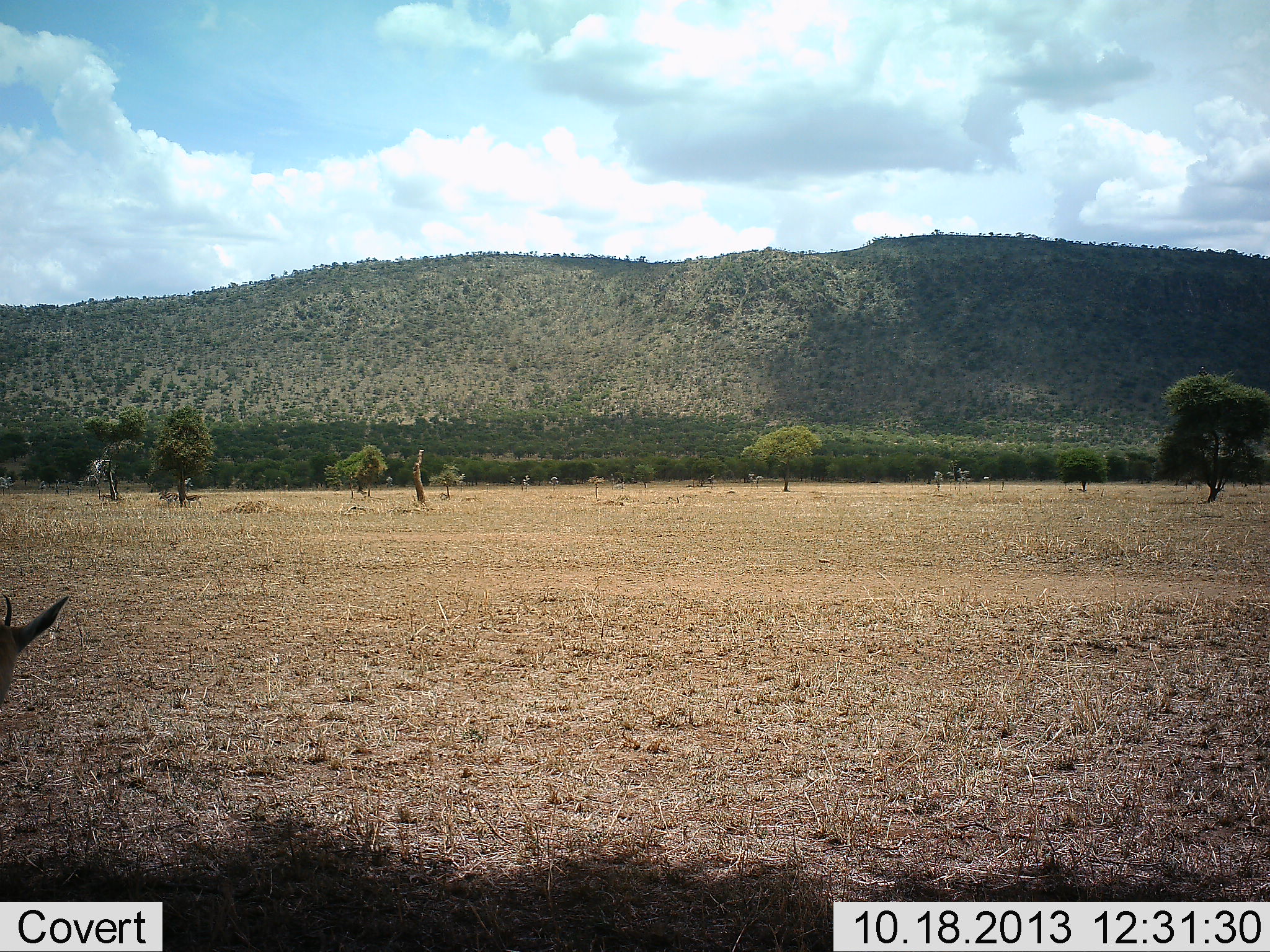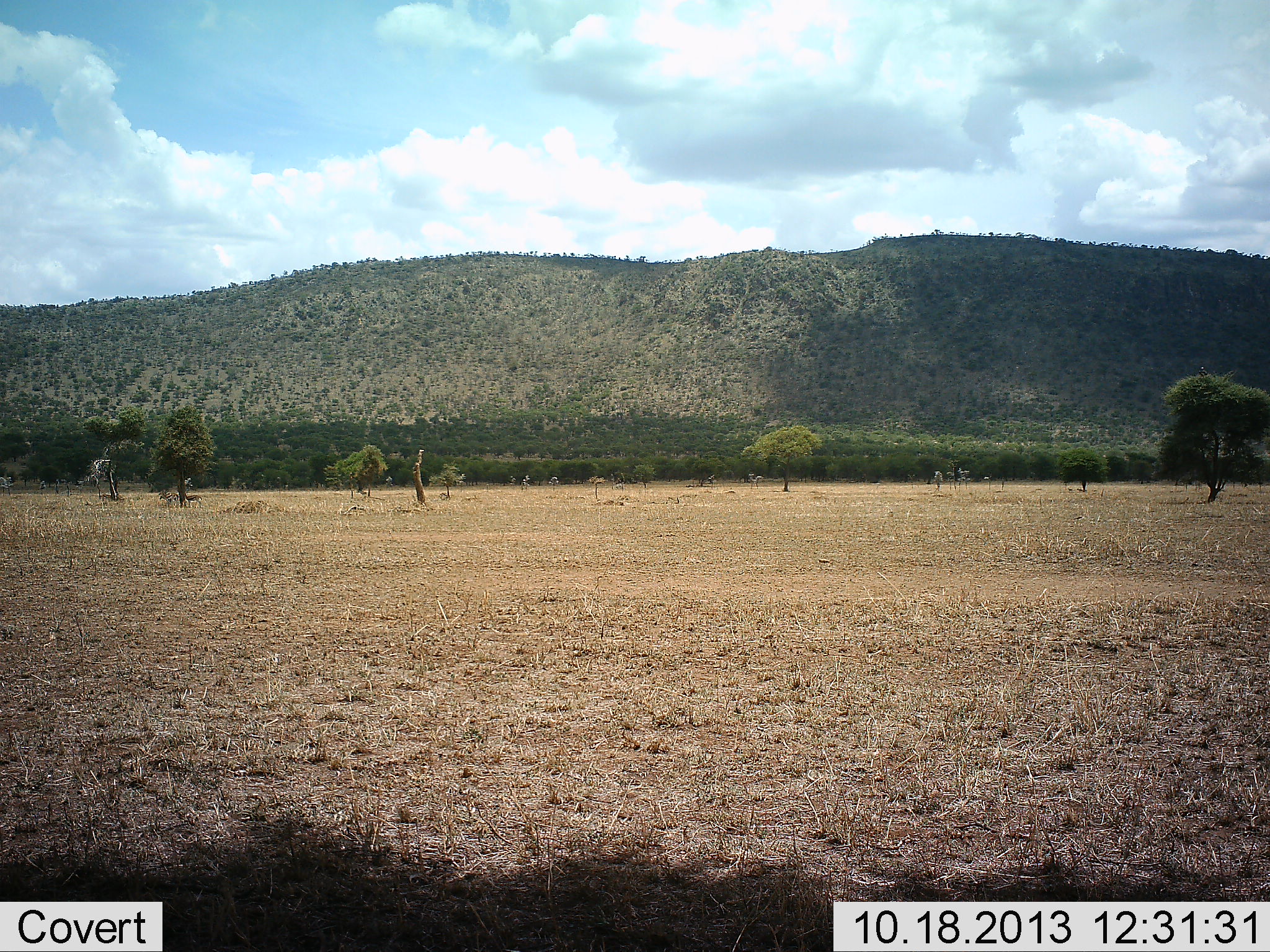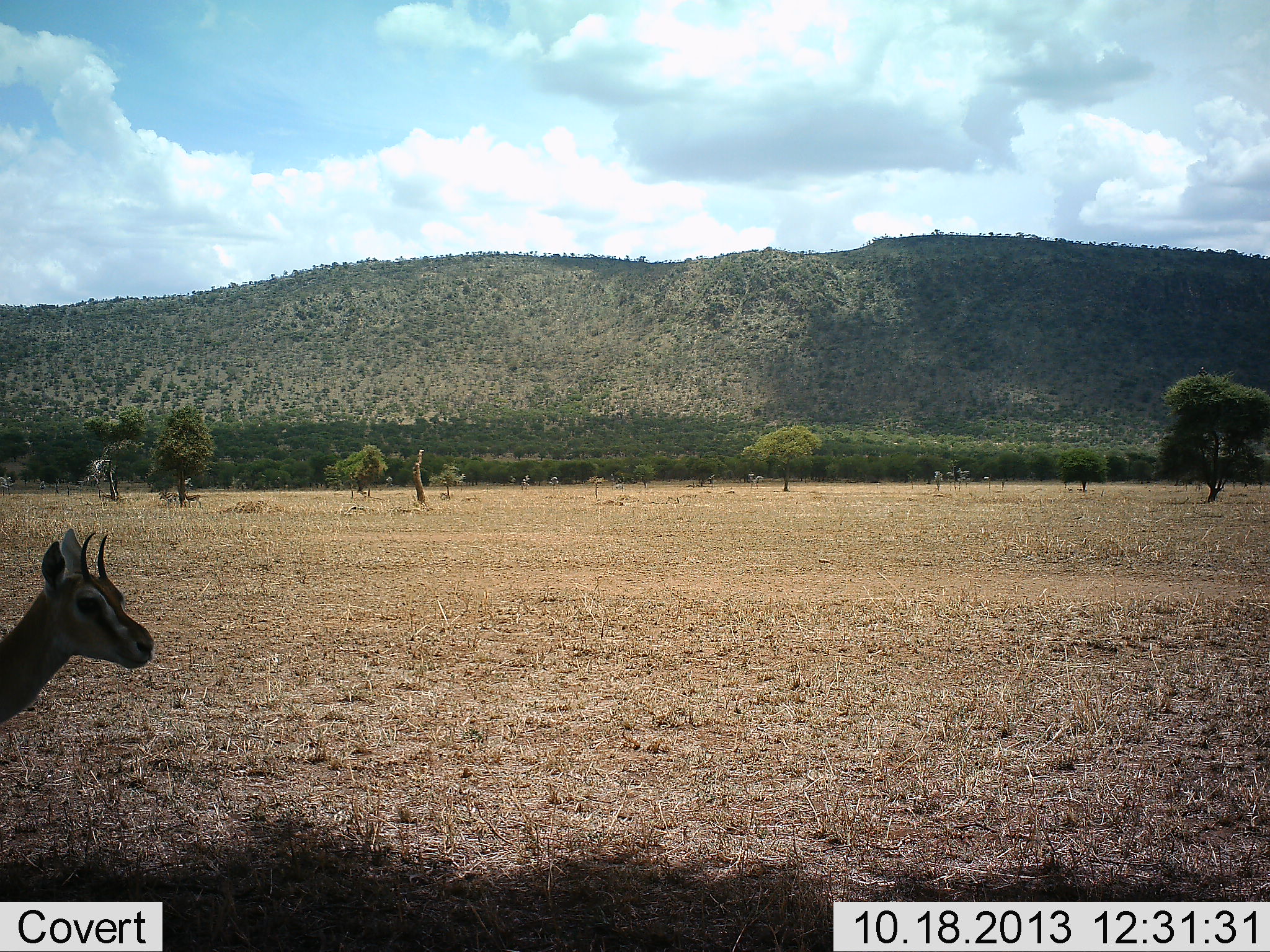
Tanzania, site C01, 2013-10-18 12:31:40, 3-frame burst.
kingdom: Animalia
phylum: Chordata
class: Mammalia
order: Artiodactyla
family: Bovidae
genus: Eudorcas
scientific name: Eudorcas thomsonii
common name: thomson's gazelle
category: gazellethomsons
Gazellethomsons (thomson's gazelle) (Eudorcas thomsonii), count 1. Behavior (volunteer vote fractions): standing 60%, resting 0%, moving 50%, interacting 0%. Young present (vote fraction): 0%. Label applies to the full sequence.